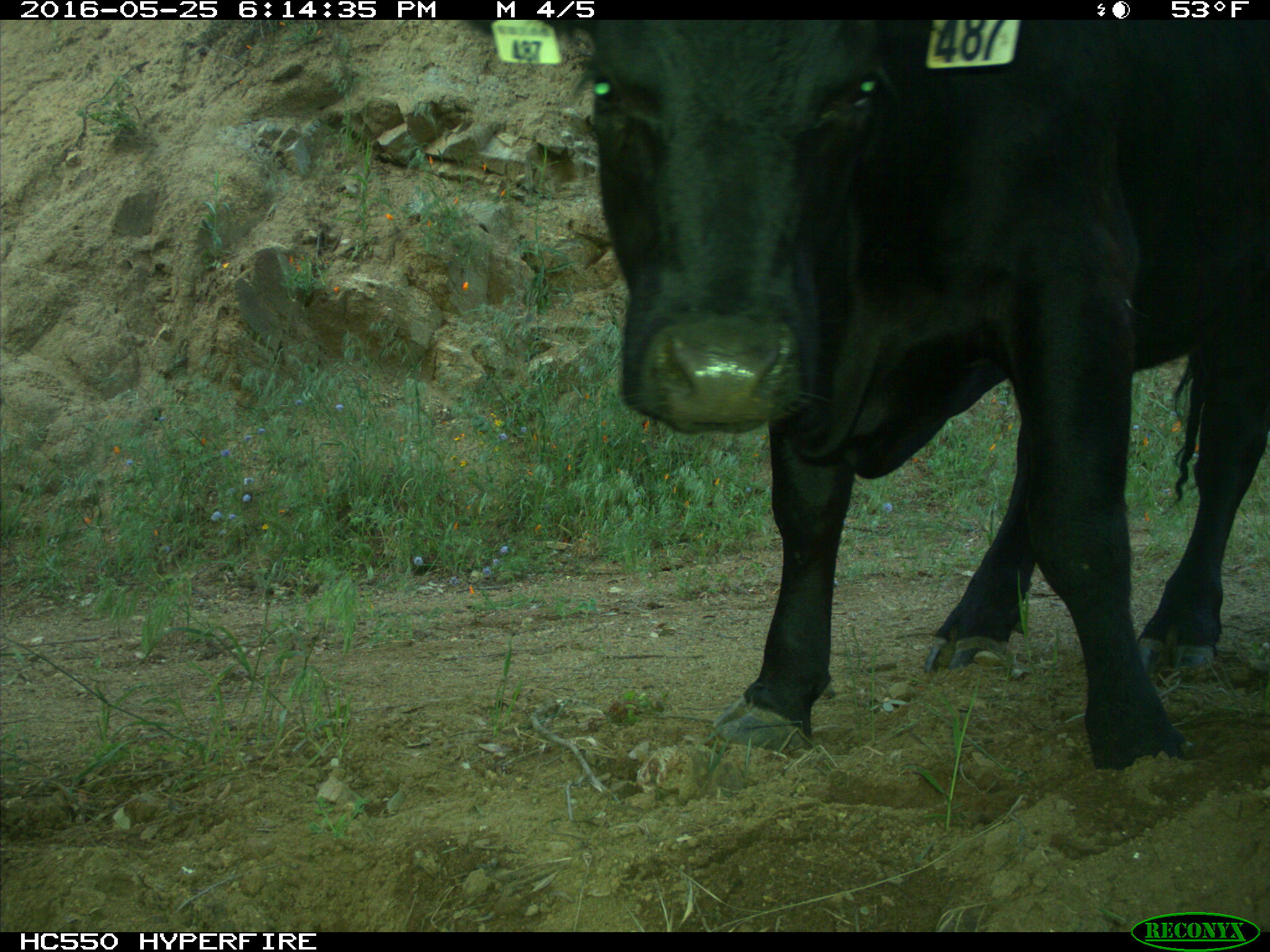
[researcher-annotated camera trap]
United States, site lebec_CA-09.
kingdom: Animalia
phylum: Chordata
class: Mammalia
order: Artiodactyla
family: Bovidae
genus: Bos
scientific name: Bos taurus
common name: domestic cow